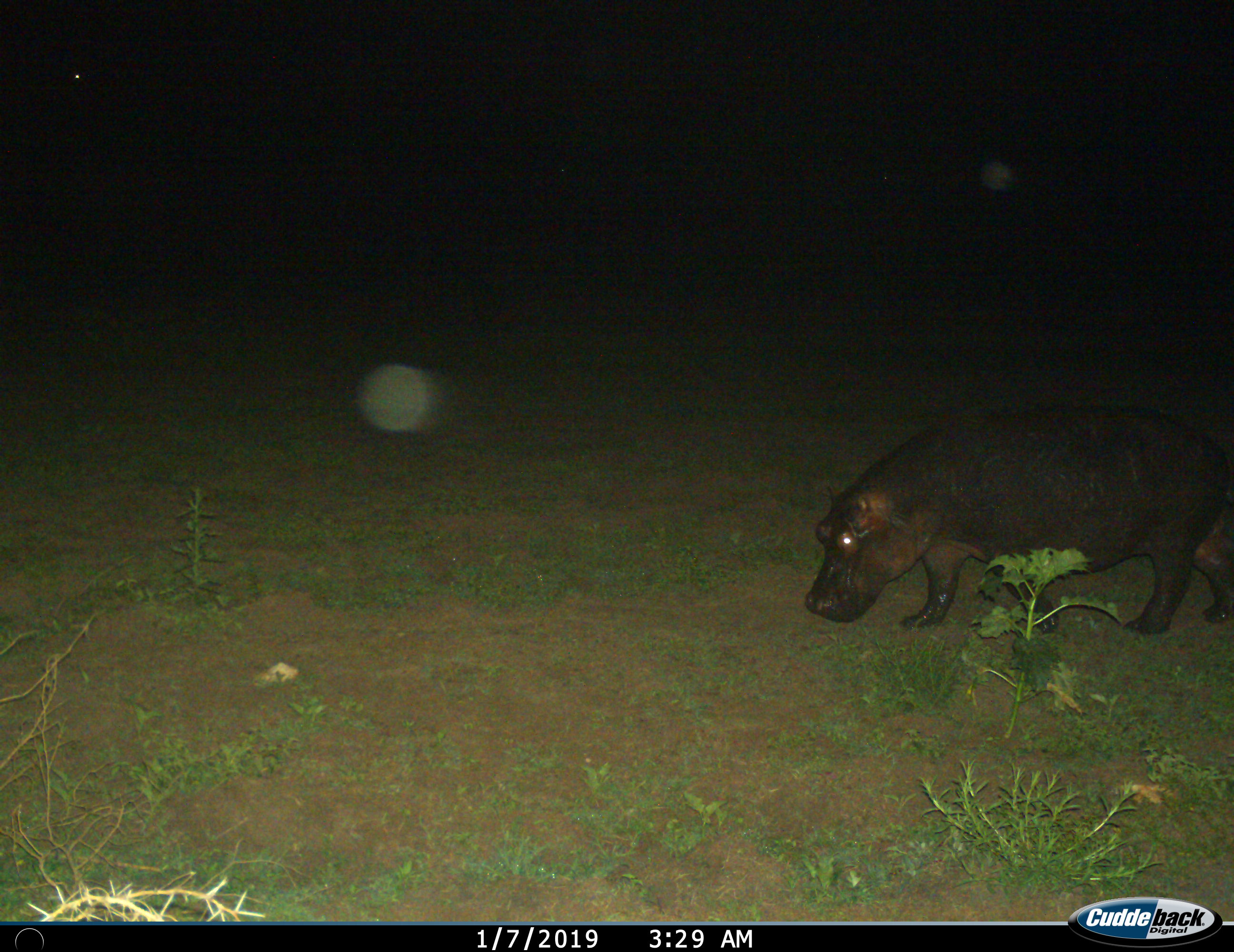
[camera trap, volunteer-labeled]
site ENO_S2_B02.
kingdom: Animalia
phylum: Chordata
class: Mammalia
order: Artiodactyla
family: Hippopotamidae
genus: Hippopotamus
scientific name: Hippopotamus amphibius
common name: hippopotamus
Hippopotamus (Hippopotamus amphibius), count 1. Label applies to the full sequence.